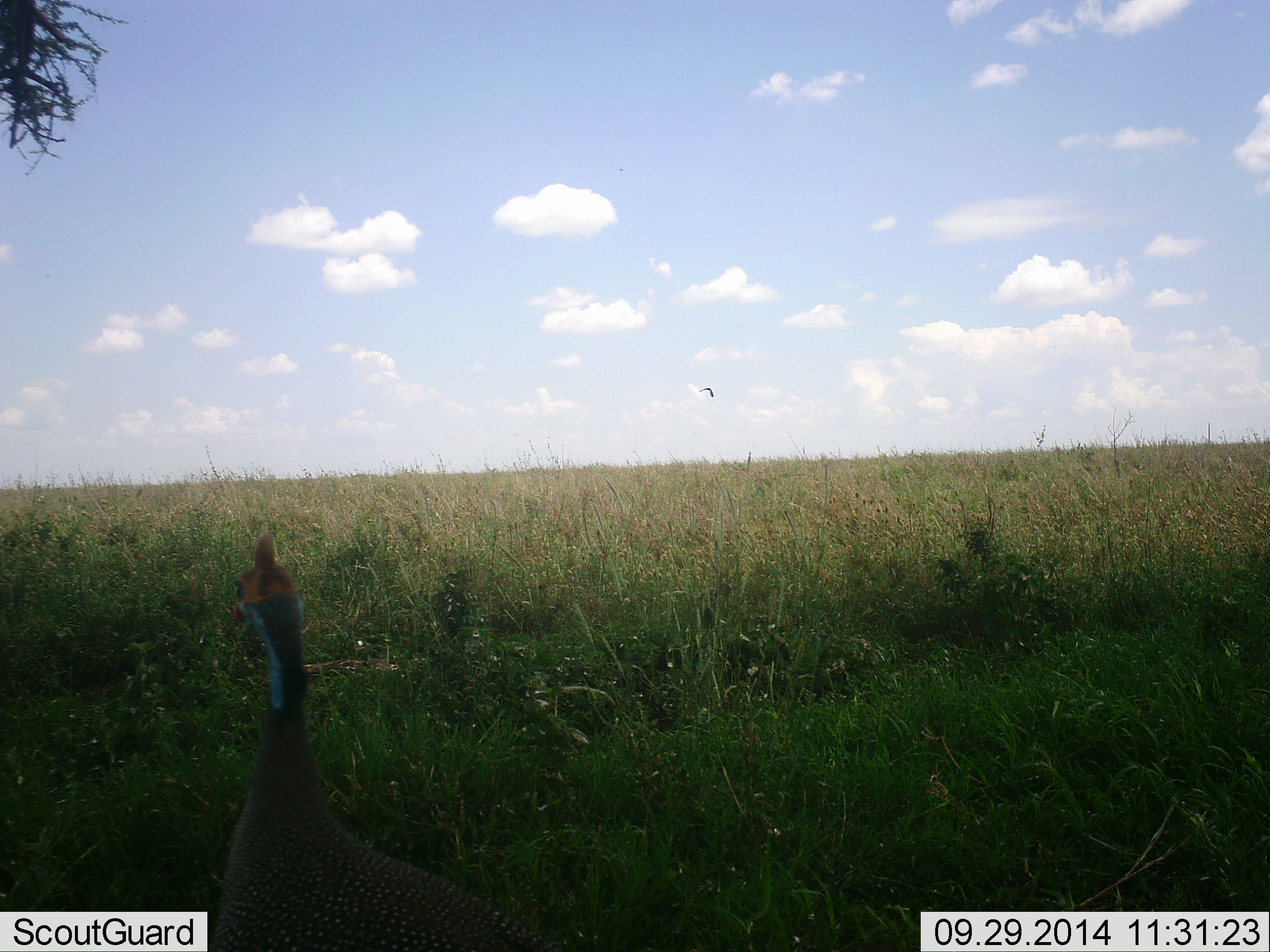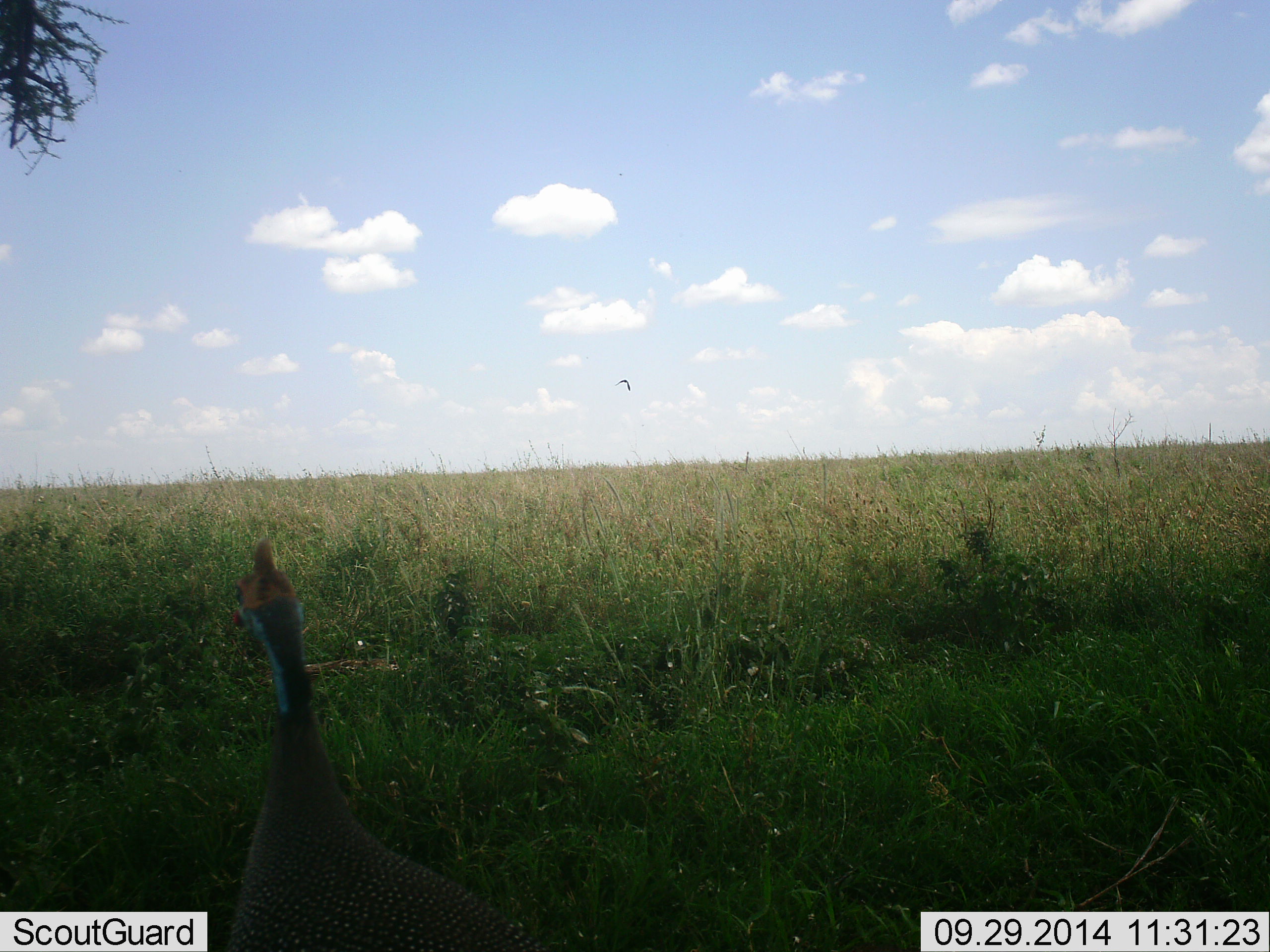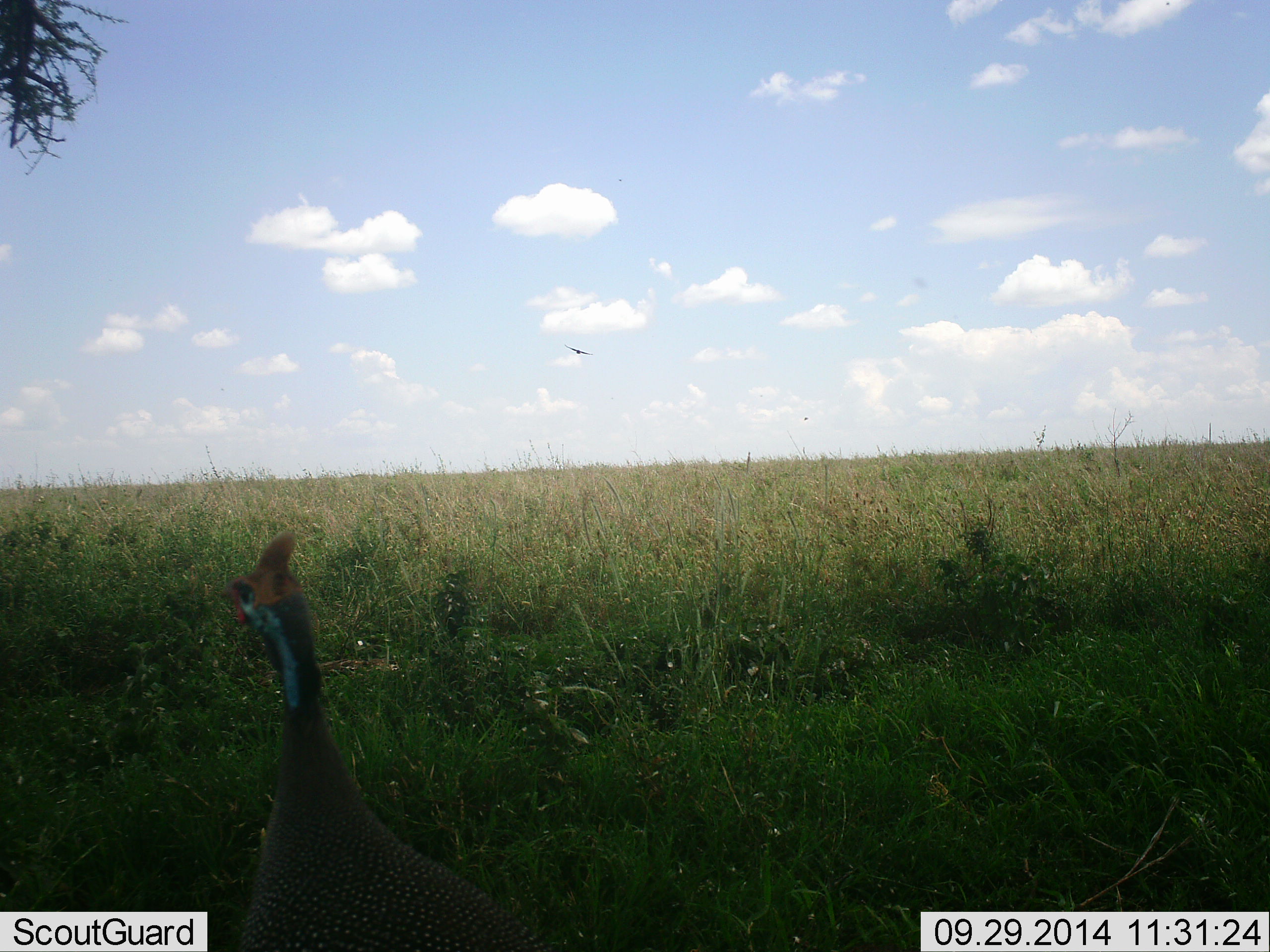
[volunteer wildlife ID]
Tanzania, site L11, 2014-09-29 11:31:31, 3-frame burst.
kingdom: Animalia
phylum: Chordata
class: Aves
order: Galliformes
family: Numididae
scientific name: Numididae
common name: guinea fowl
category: guineafowl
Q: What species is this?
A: Guineafowl (guinea fowl) (Numididae).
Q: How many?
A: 1.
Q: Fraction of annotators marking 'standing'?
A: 93%.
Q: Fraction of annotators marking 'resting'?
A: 7%.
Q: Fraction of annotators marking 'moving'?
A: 14%.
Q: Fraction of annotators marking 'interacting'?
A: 0%.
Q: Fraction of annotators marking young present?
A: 0%.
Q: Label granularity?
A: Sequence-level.